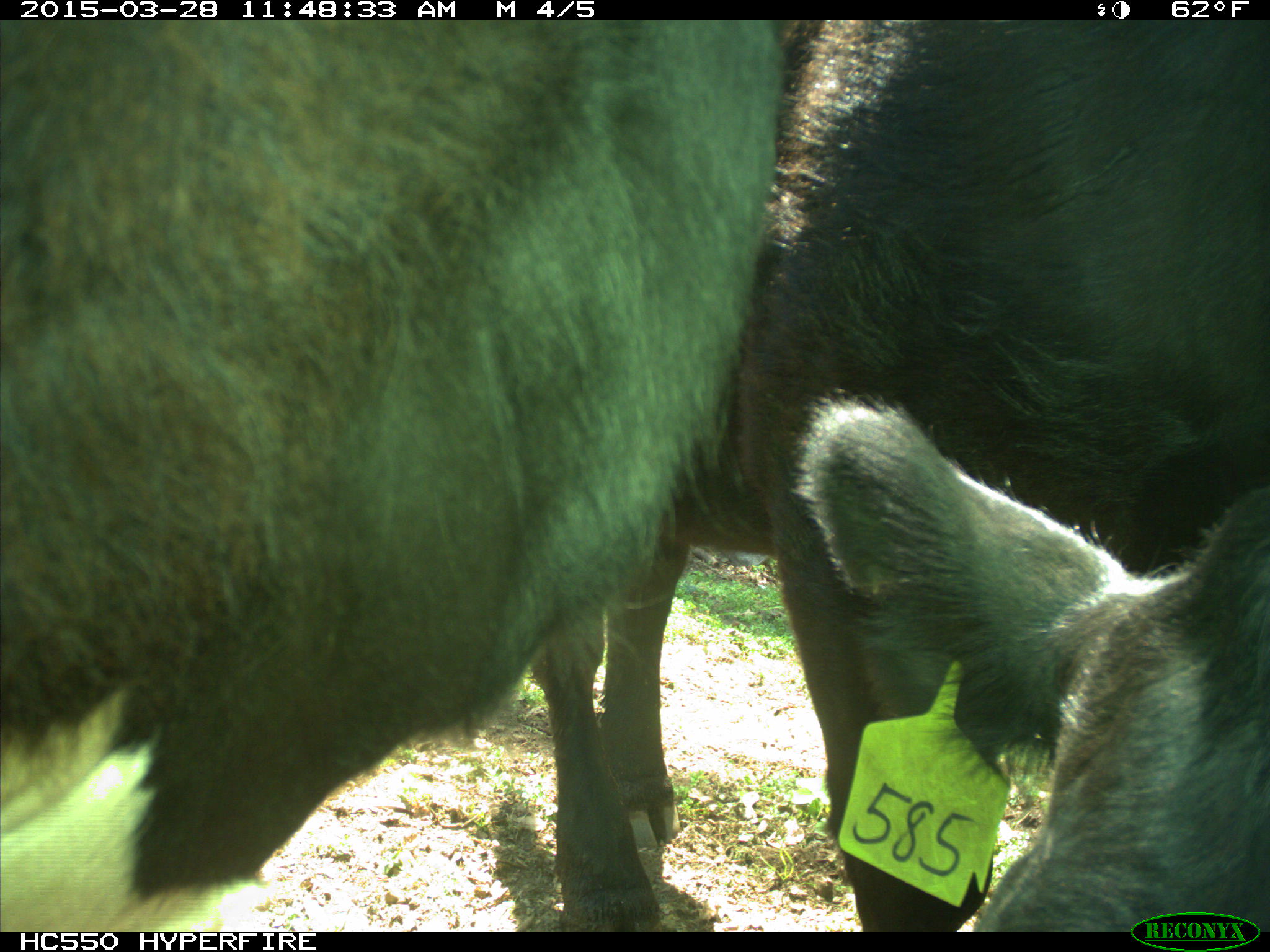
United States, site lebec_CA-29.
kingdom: Animalia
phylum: Chordata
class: Mammalia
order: Artiodactyla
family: Bovidae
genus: Bos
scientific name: Bos taurus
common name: domestic cow